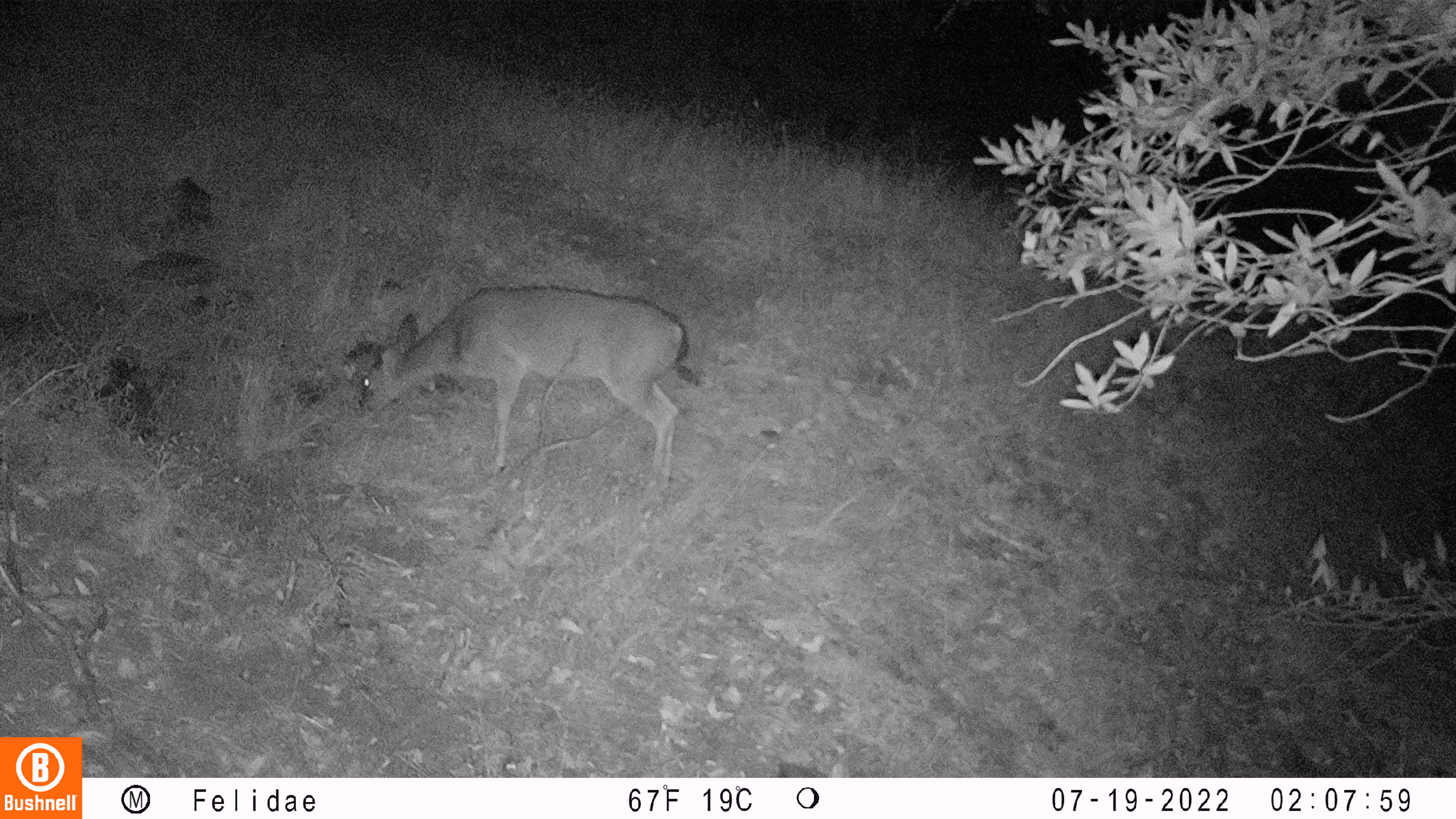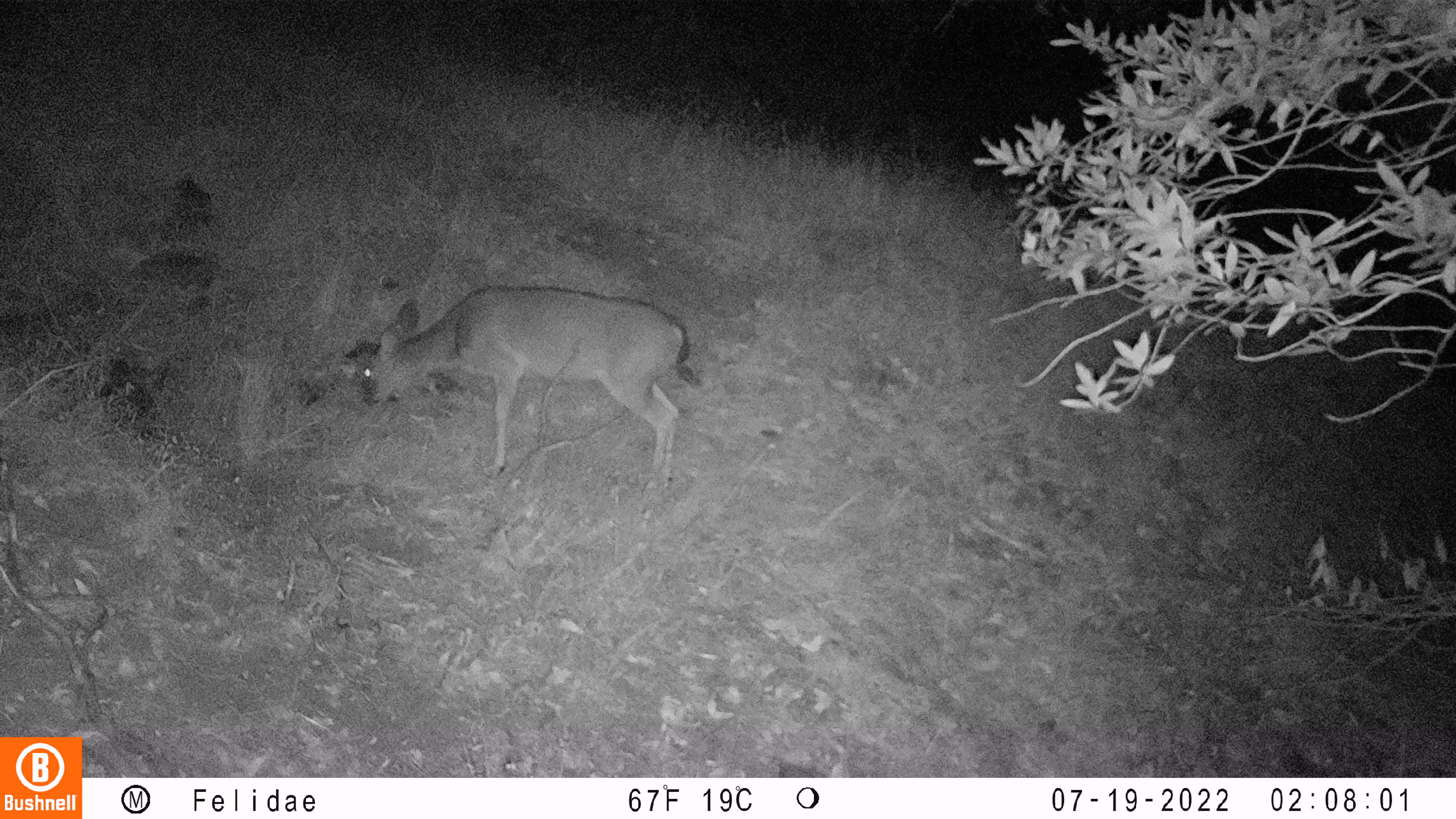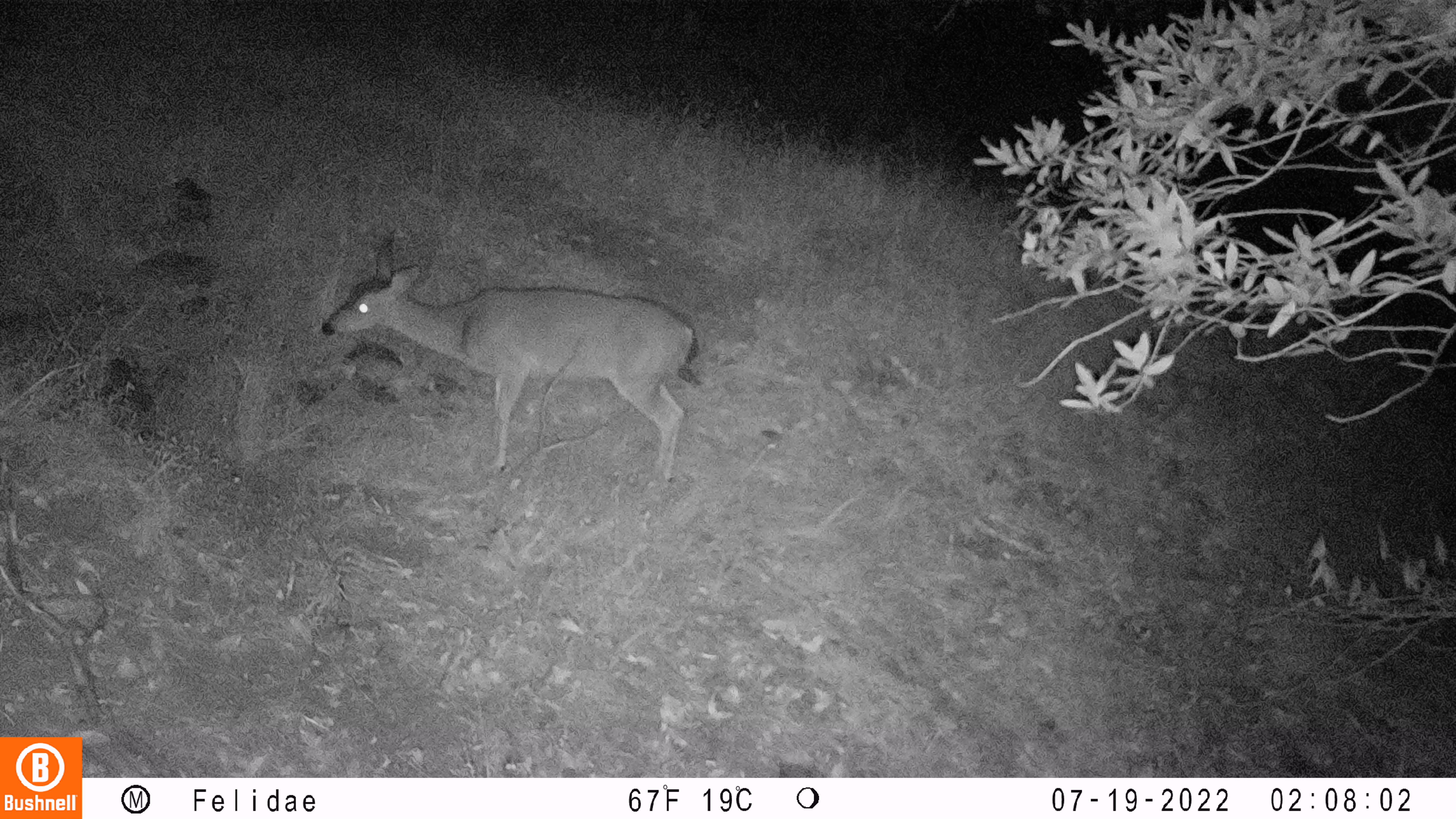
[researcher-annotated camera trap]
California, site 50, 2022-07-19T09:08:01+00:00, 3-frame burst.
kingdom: Animalia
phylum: Chordata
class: Mammalia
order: Artiodactyla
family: Cervidae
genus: Odocoileus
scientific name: Odocoileus hemionus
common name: mule deer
Mule deer (Odocoileus hemionus).